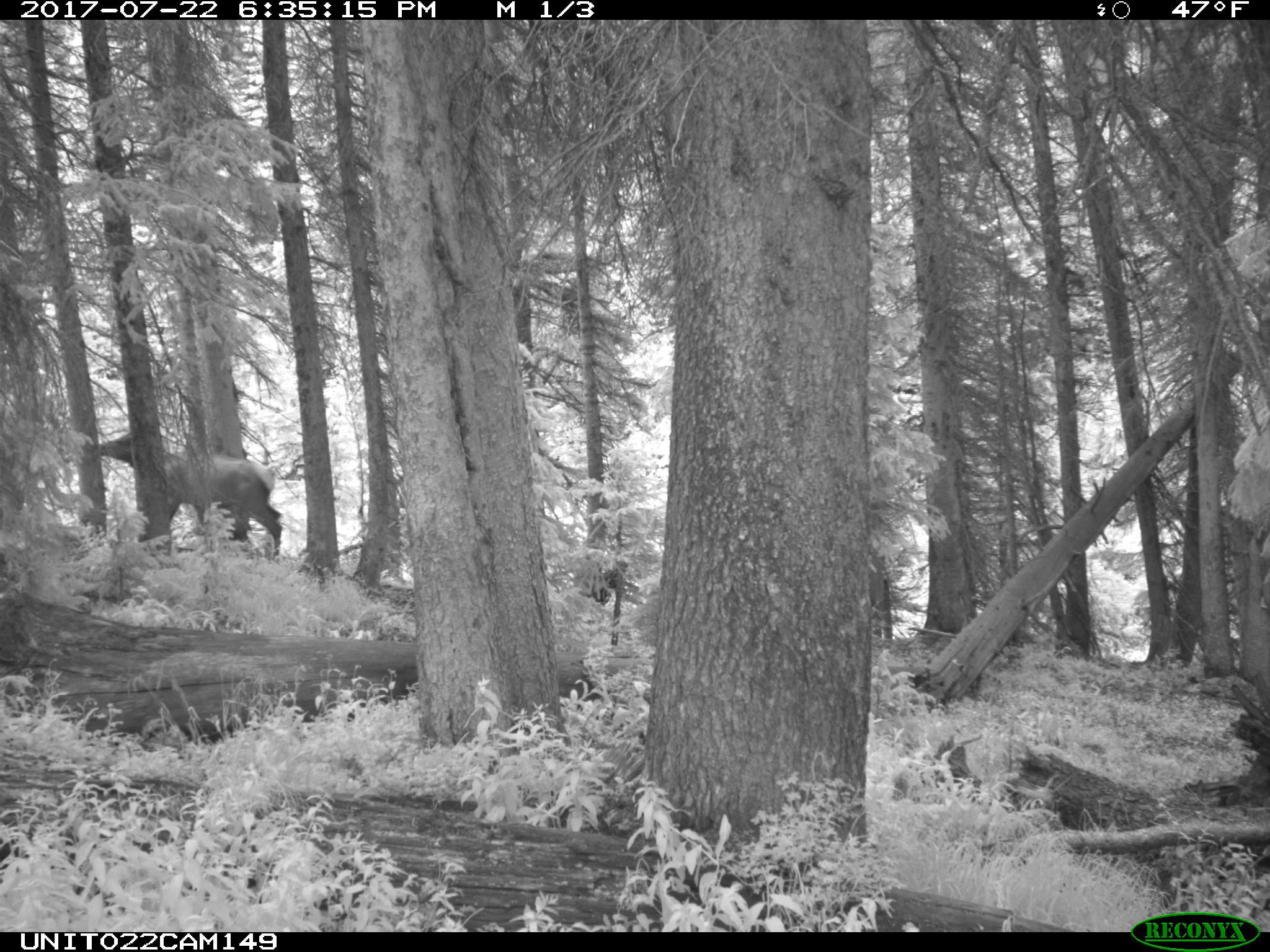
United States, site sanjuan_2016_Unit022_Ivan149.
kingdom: Animalia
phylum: Chordata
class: Mammalia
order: Artiodactyla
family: Cervidae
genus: Cervus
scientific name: Cervus elaphus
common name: red deer